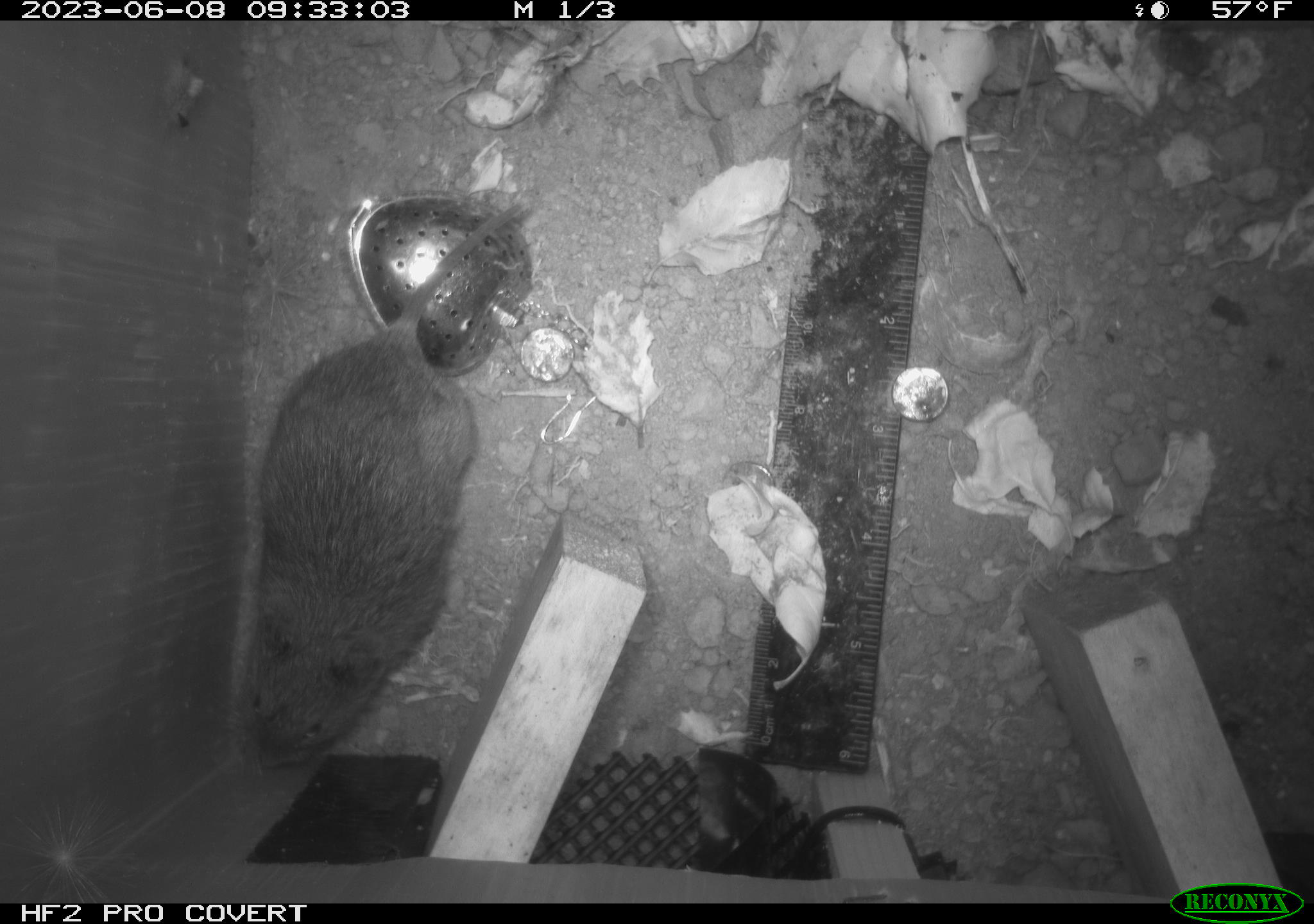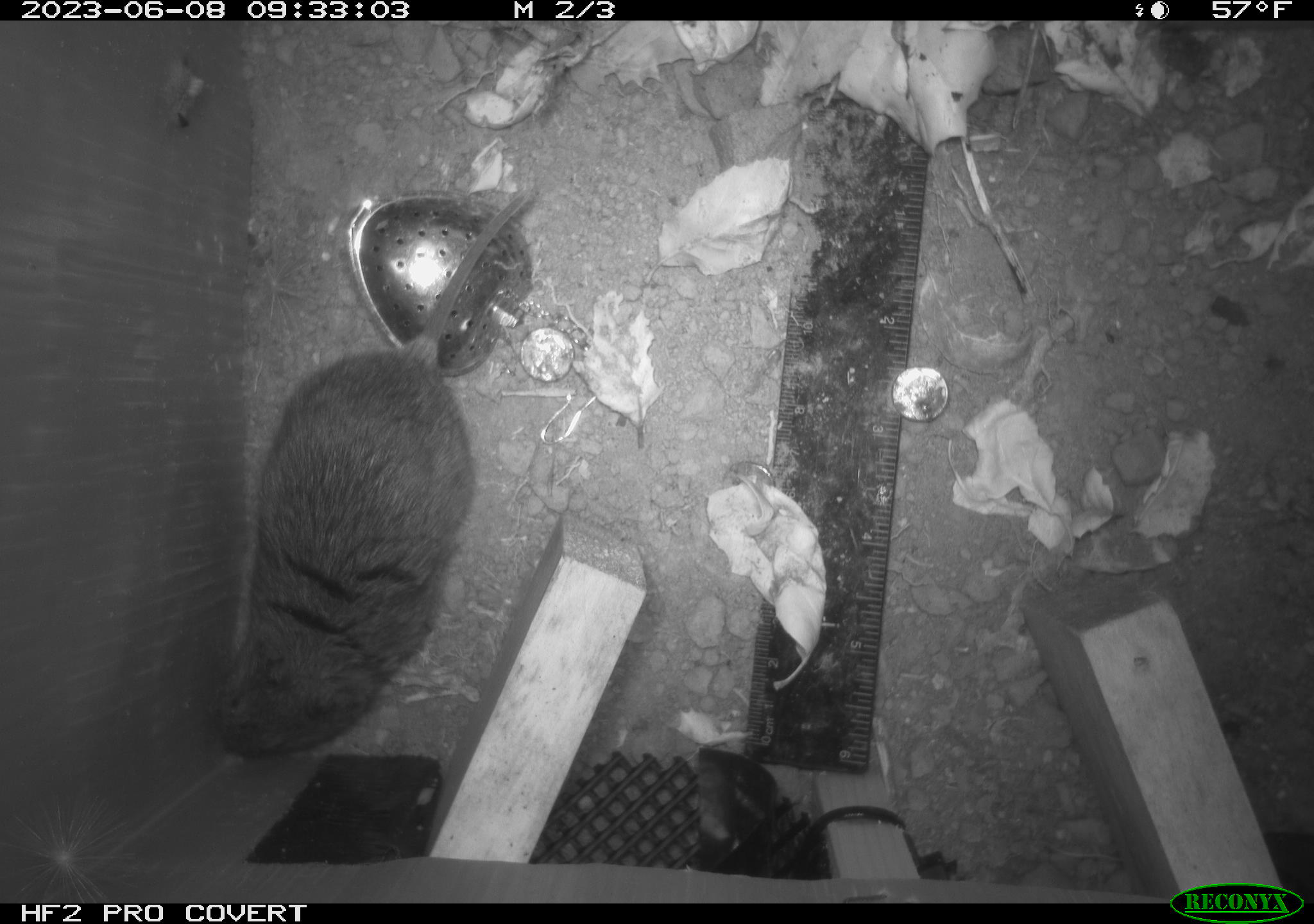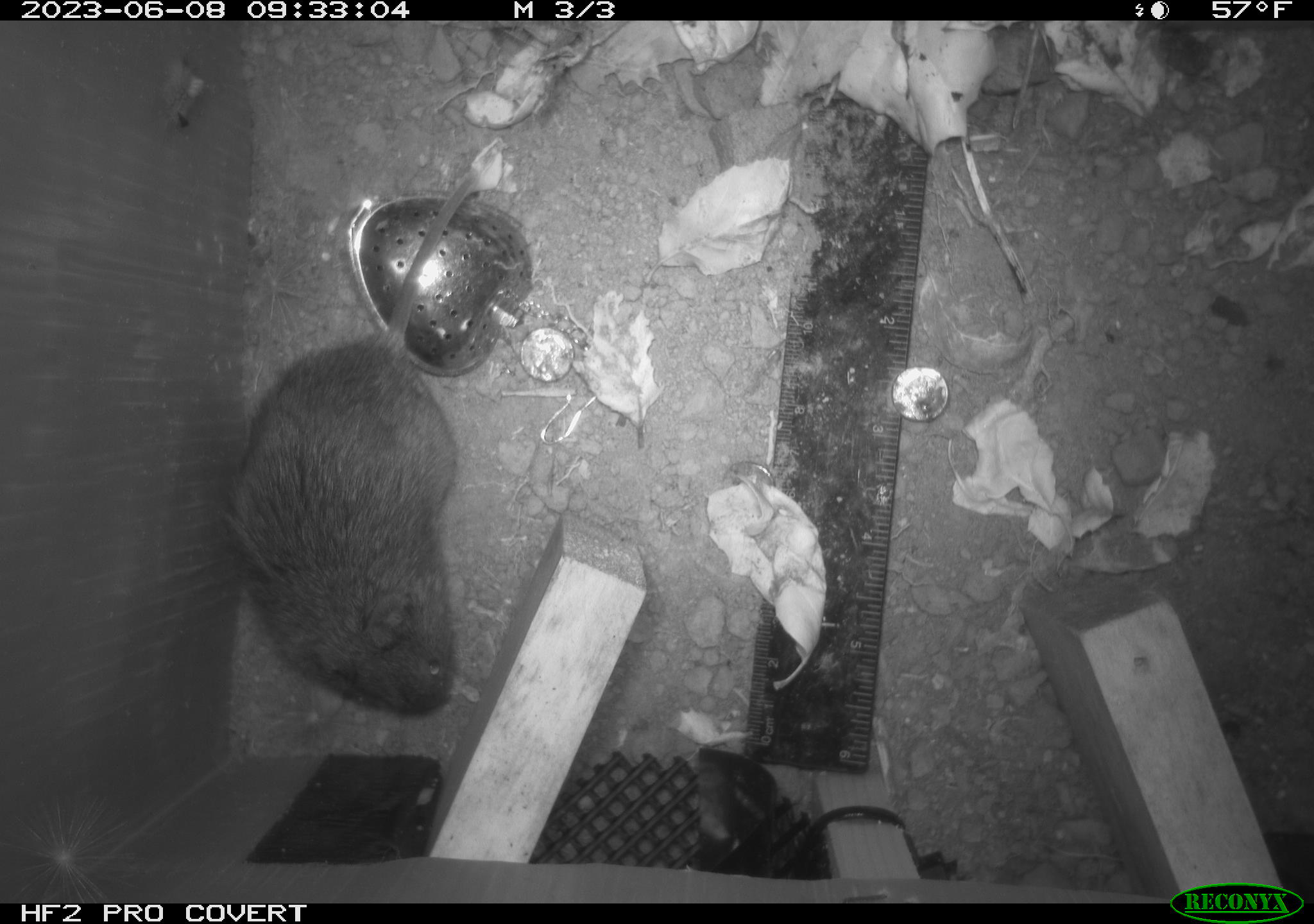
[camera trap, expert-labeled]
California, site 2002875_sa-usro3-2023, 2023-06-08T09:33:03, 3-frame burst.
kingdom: Animalia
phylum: Chordata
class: Mammalia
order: Rodentia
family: Cricetidae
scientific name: Arvicolinae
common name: voles, lemmings, and muskrats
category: arvicolinae subfamily